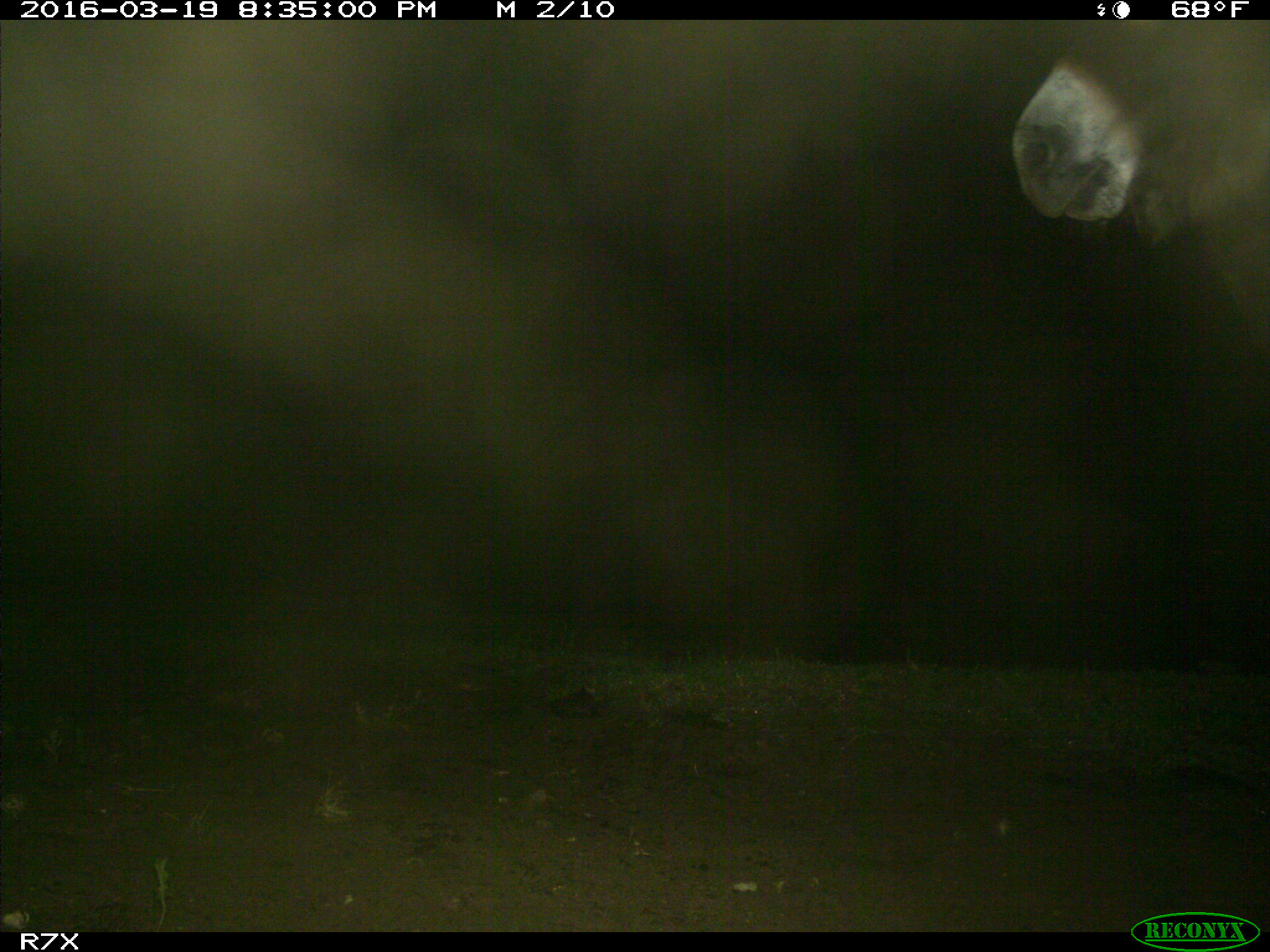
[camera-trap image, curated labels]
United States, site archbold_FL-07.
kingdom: Animalia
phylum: Chordata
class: Mammalia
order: Perissodactyla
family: Equidae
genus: Equus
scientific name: Equus africanus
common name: african wild ass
Equus africanus (african wild ass).